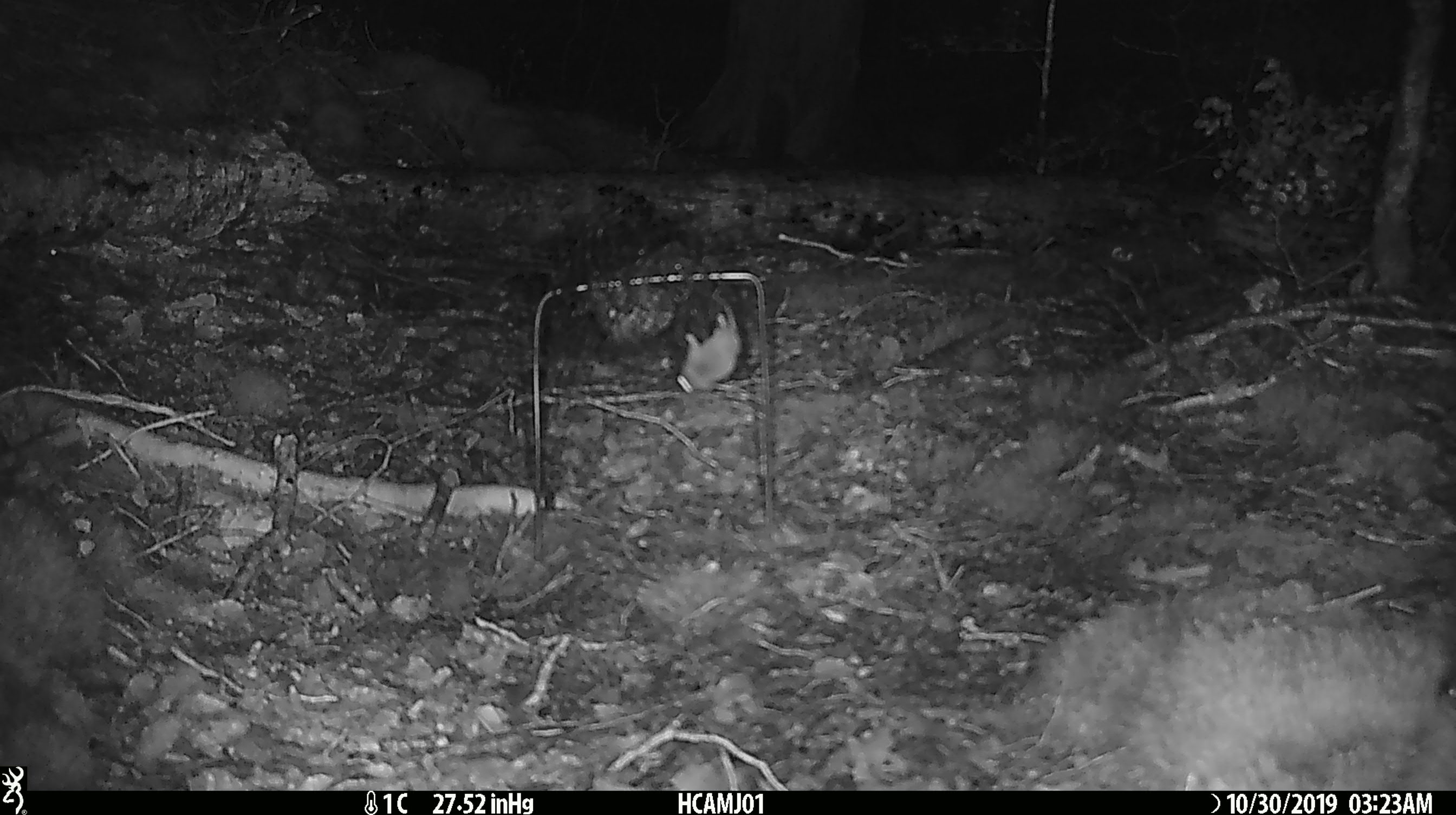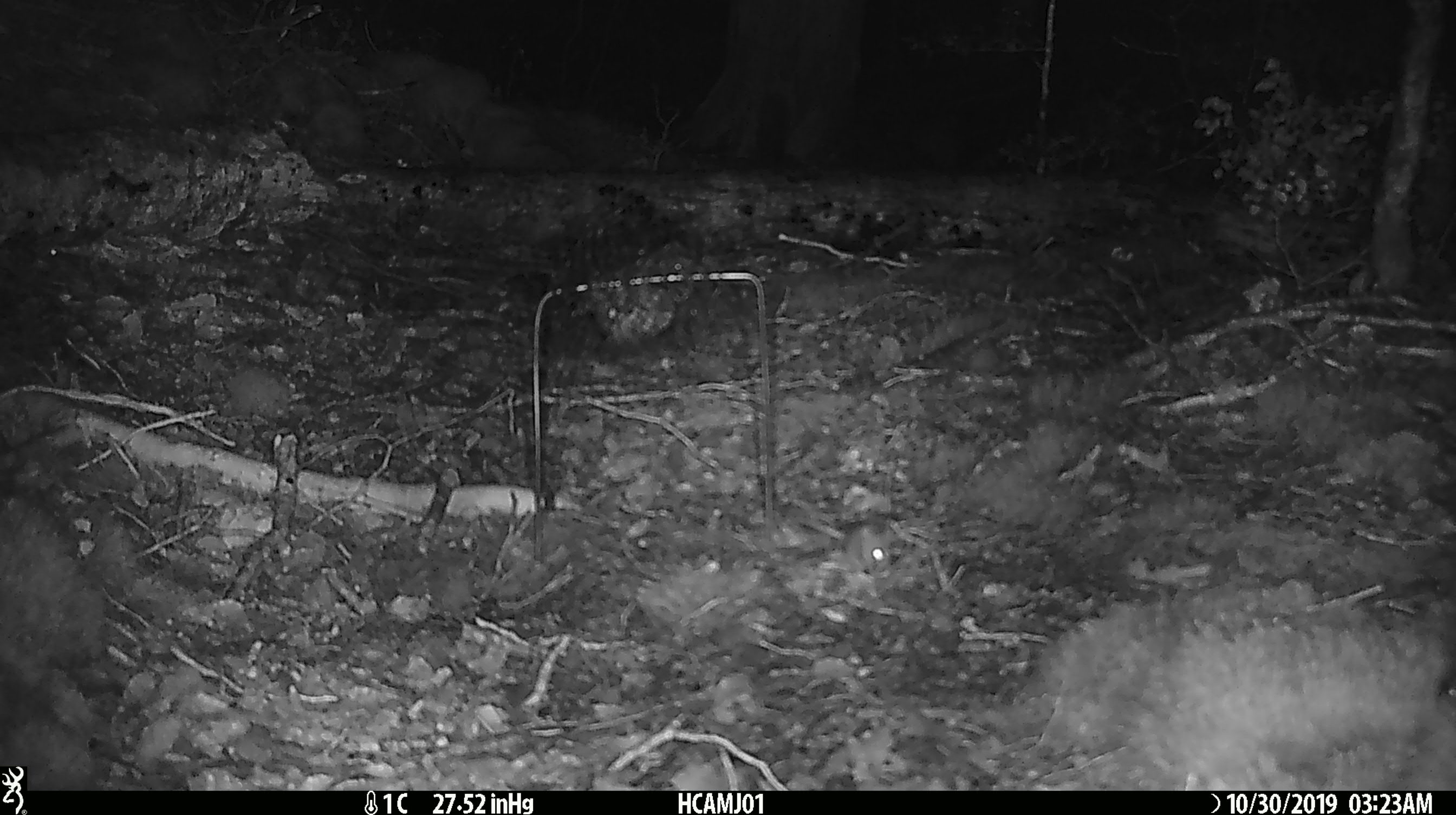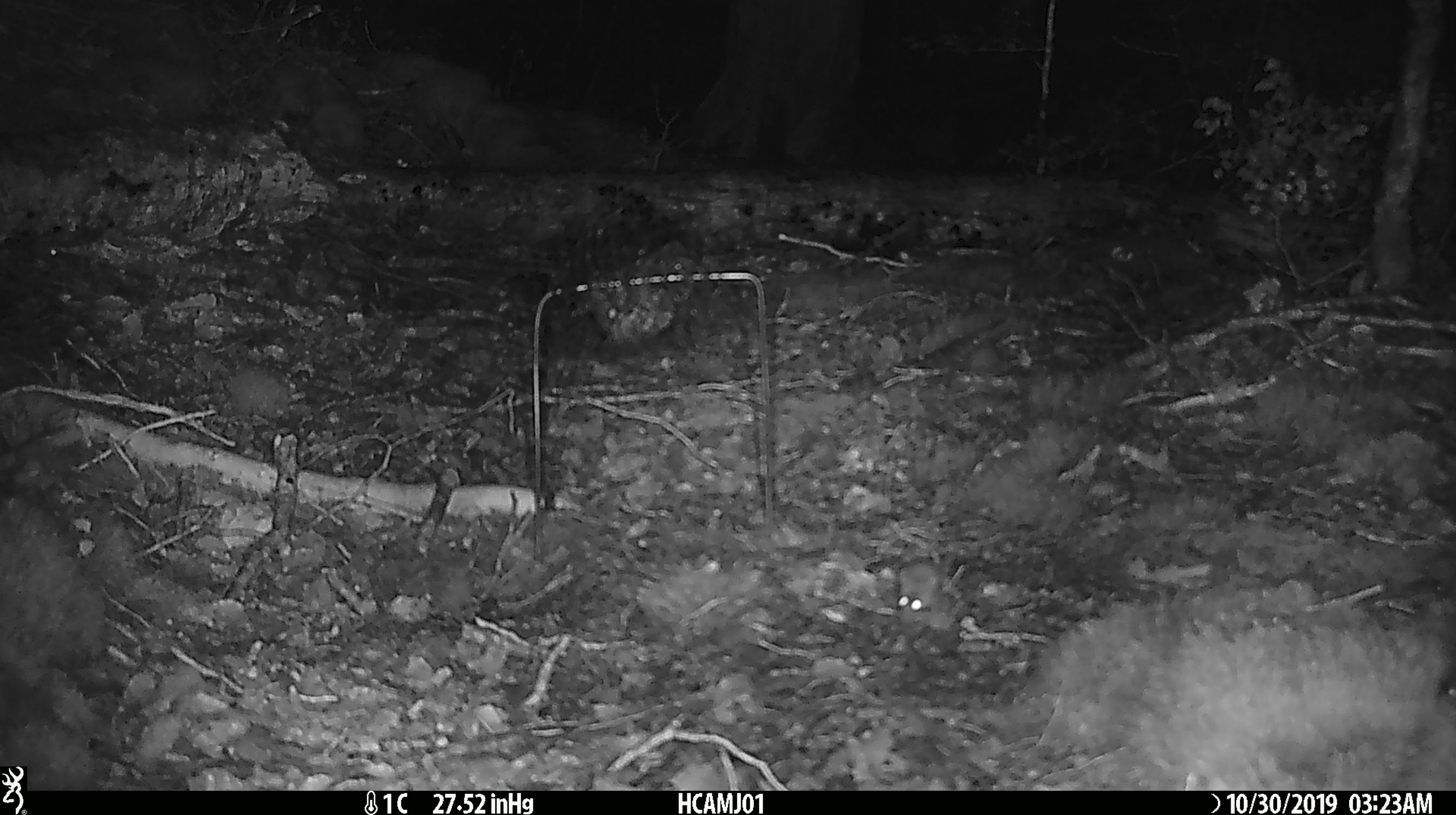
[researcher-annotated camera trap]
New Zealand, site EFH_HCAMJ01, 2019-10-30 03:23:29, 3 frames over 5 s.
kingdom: Animalia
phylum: Chordata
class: Mammalia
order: Rodentia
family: Muridae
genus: Mus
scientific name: Mus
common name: mouse